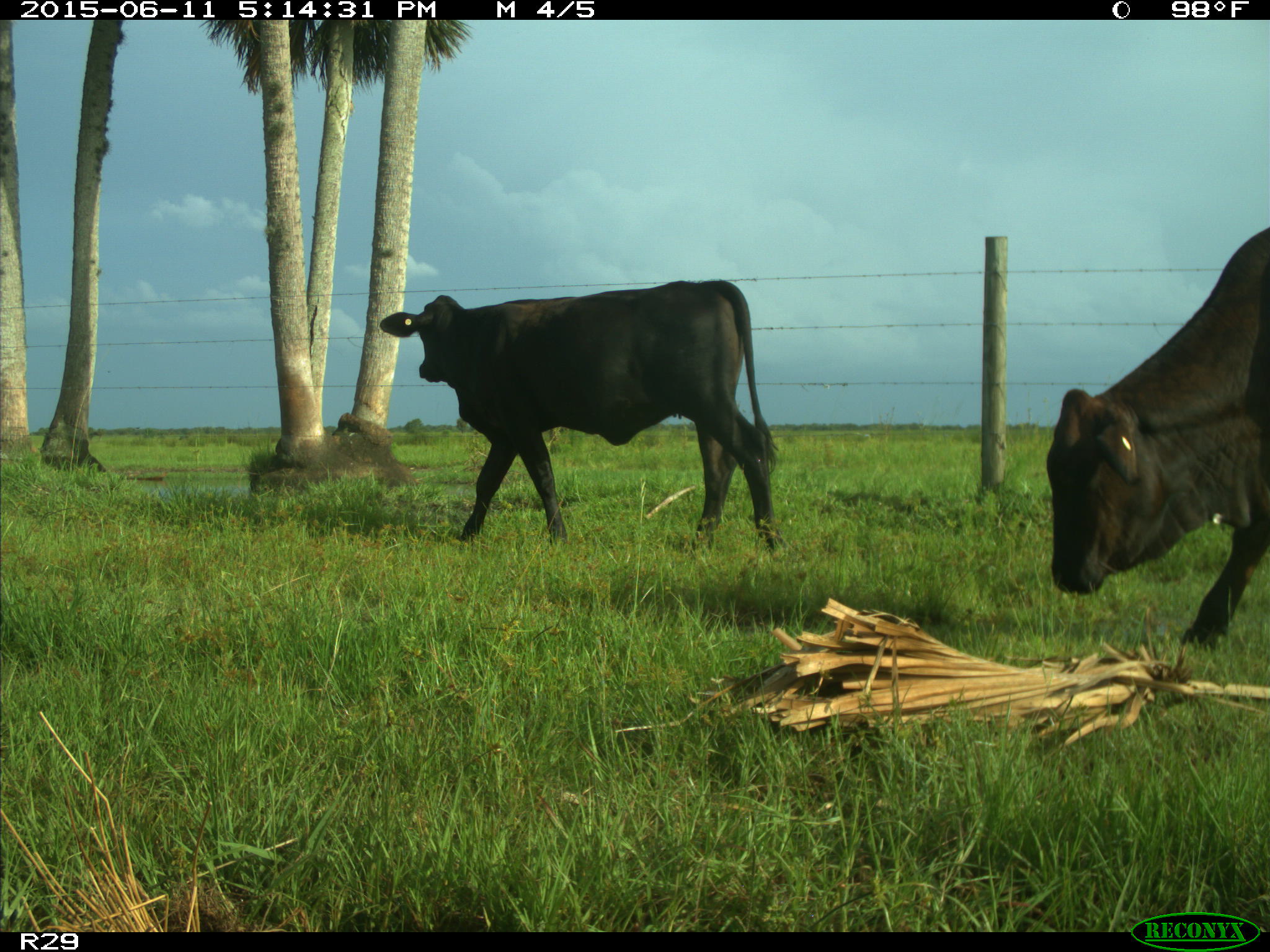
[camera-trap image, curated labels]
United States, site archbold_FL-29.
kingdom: Animalia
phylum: Chordata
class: Mammalia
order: Artiodactyla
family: Bovidae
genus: Bos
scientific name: Bos taurus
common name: domestic cow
Bos taurus (domestic cow).